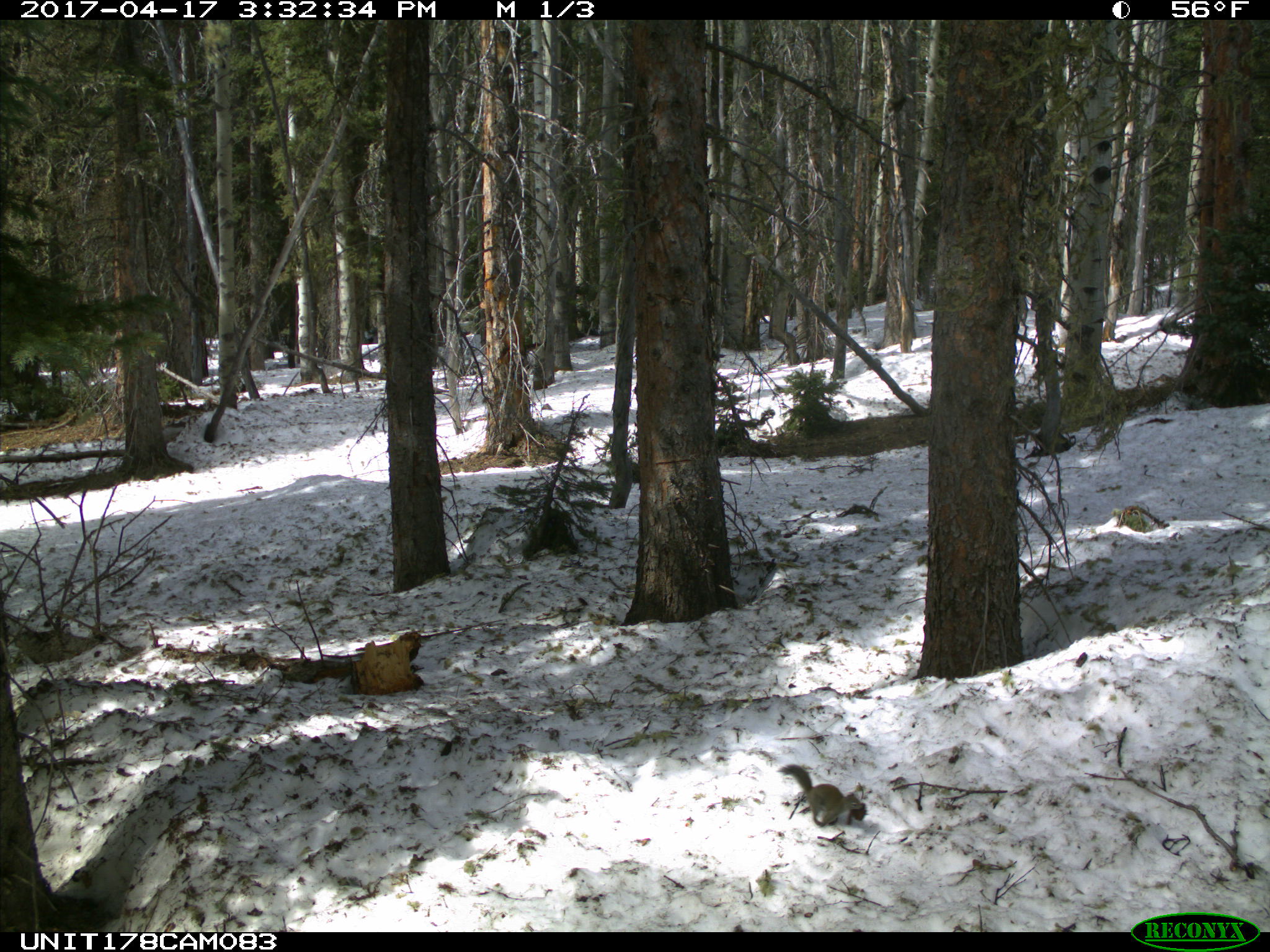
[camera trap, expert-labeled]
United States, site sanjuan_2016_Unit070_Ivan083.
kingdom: Animalia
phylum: Chordata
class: Mammalia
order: Rodentia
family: Sciuridae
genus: Tamiasciurus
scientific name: Tamiasciurus hudsonicus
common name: american red squirrel